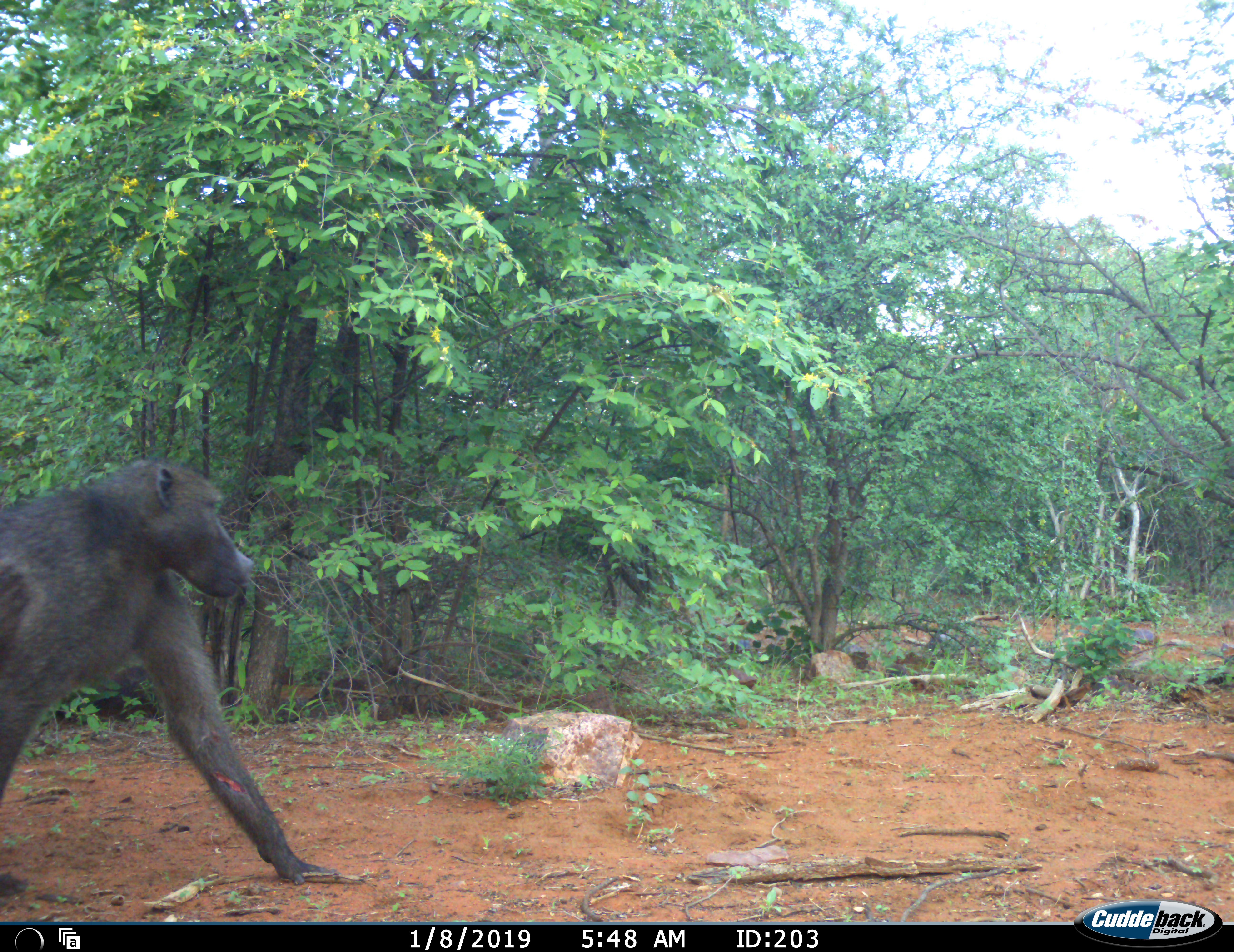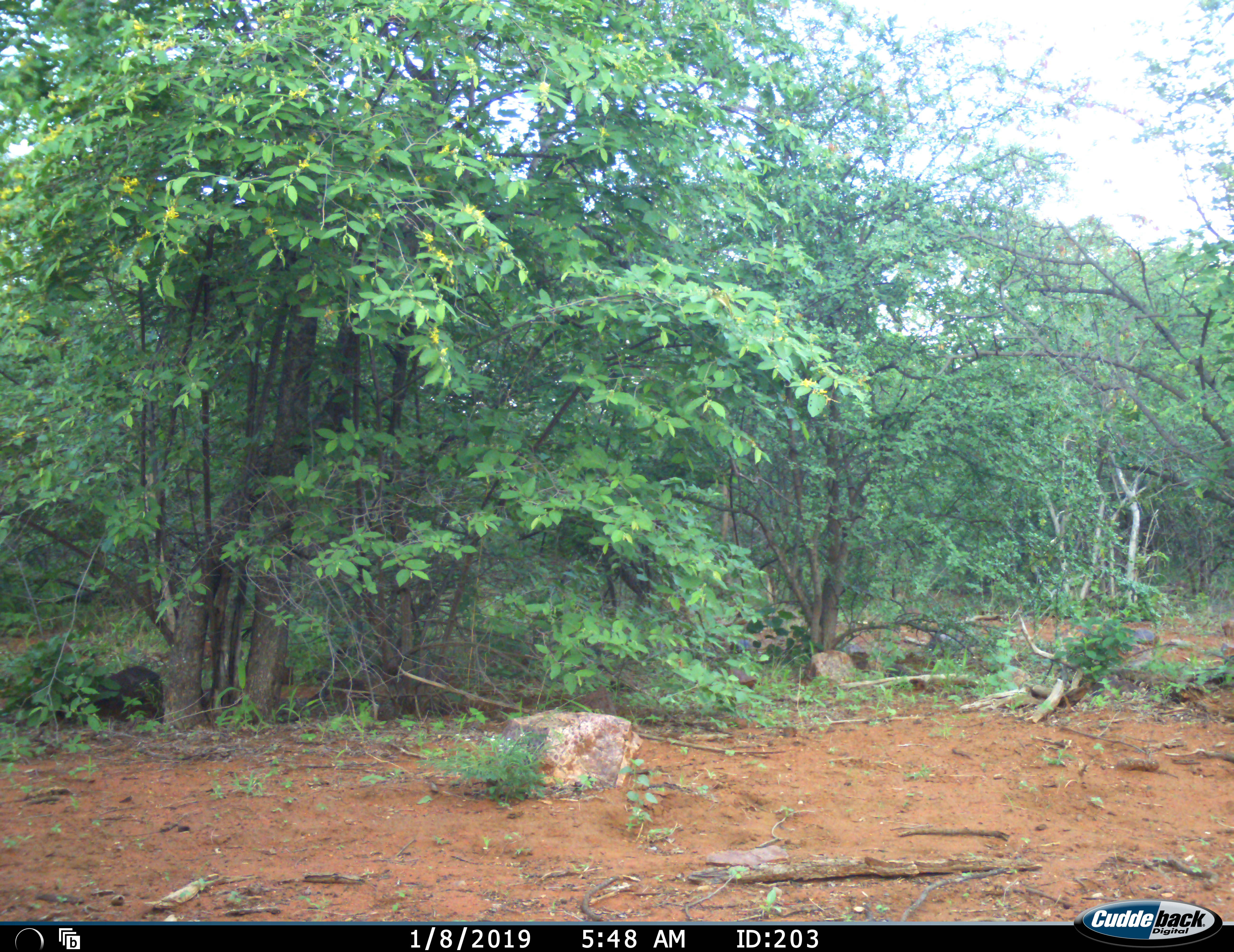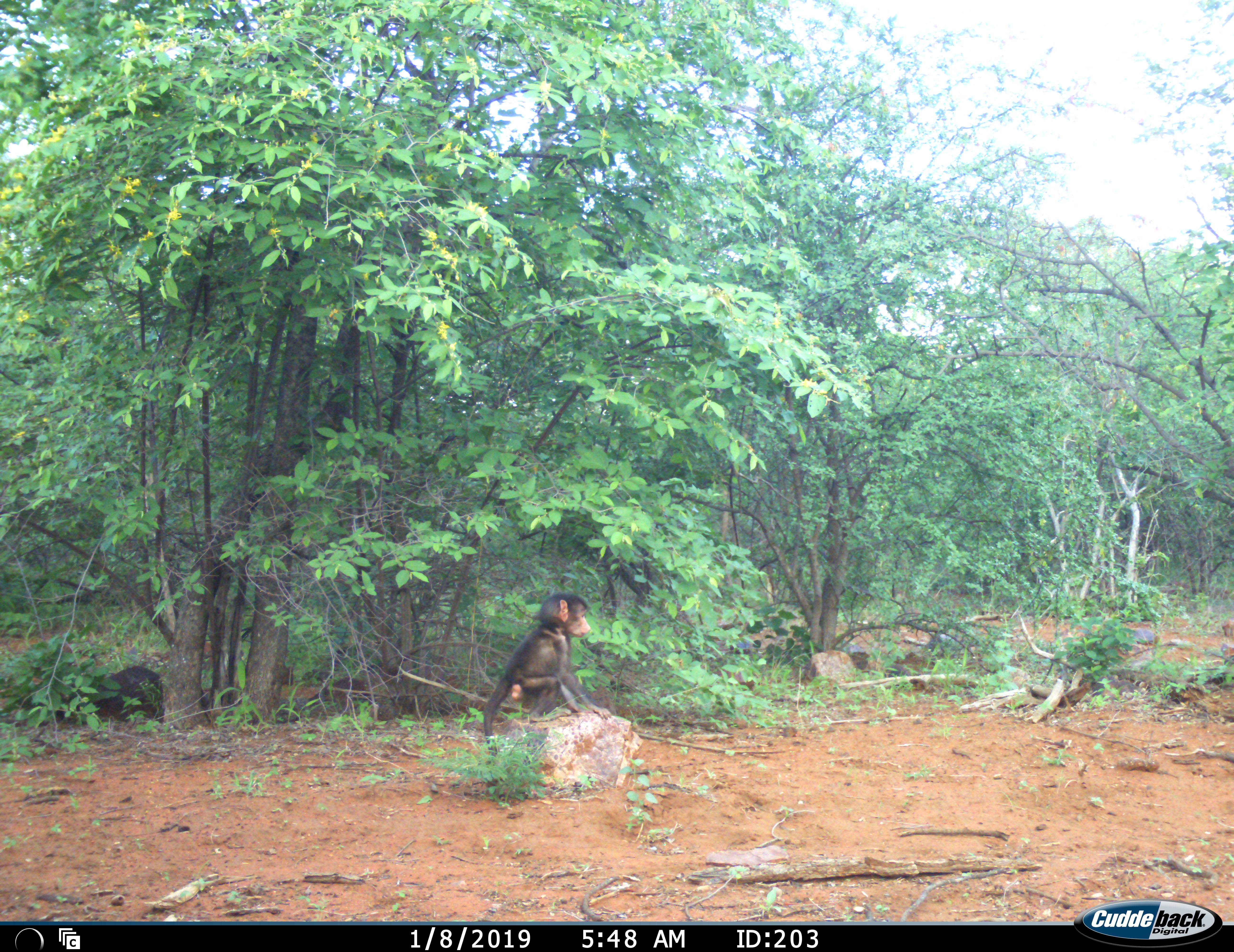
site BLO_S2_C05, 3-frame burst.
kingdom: Animalia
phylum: Chordata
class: Mammalia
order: Primates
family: Cercopithecidae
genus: Papio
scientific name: Papio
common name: baboon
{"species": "baboon (Papio)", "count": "2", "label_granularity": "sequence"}